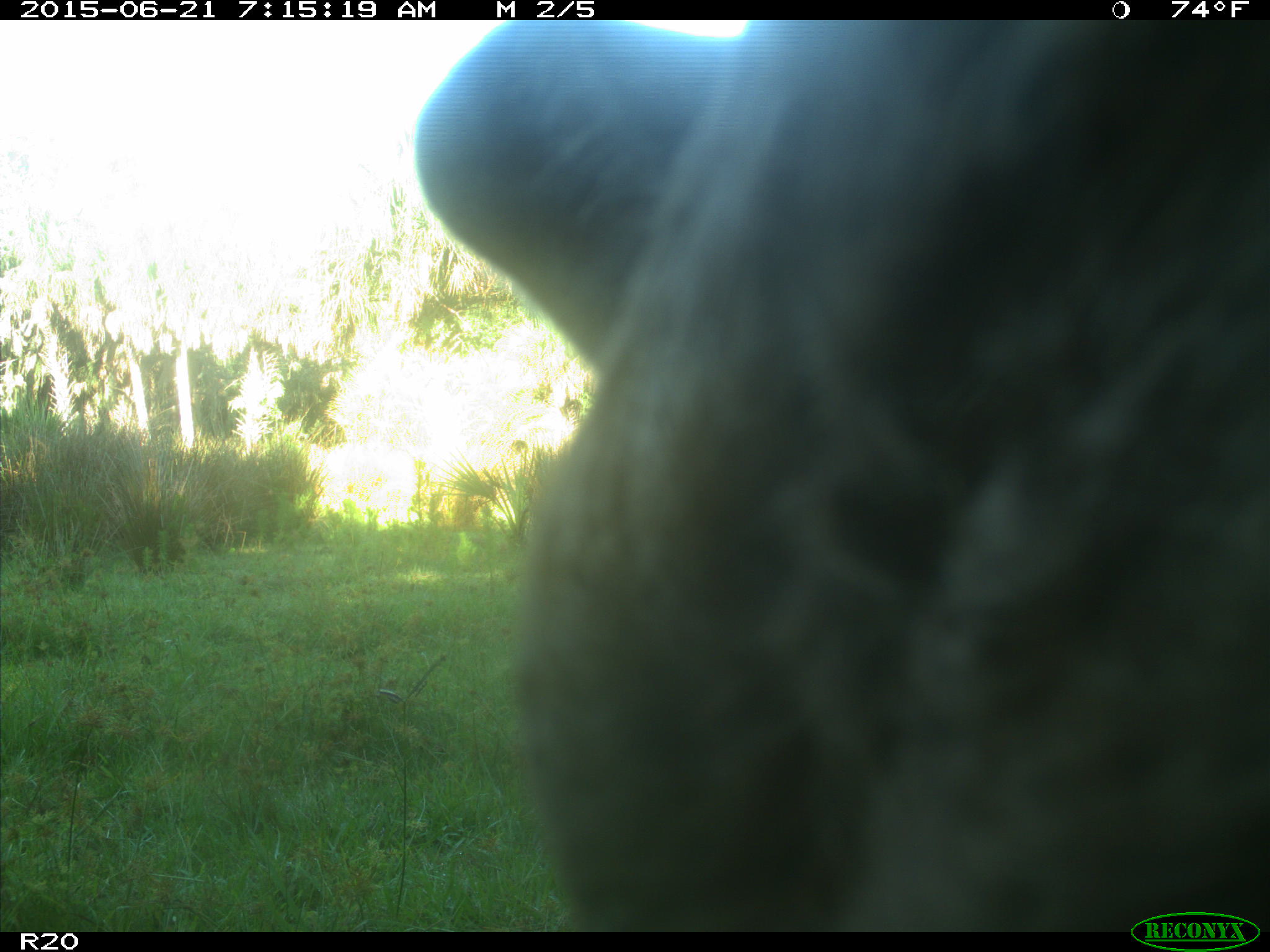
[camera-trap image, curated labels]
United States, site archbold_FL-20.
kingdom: Animalia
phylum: Chordata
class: Mammalia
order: Artiodactyla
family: Bovidae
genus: Bos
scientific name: Bos taurus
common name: domestic cow